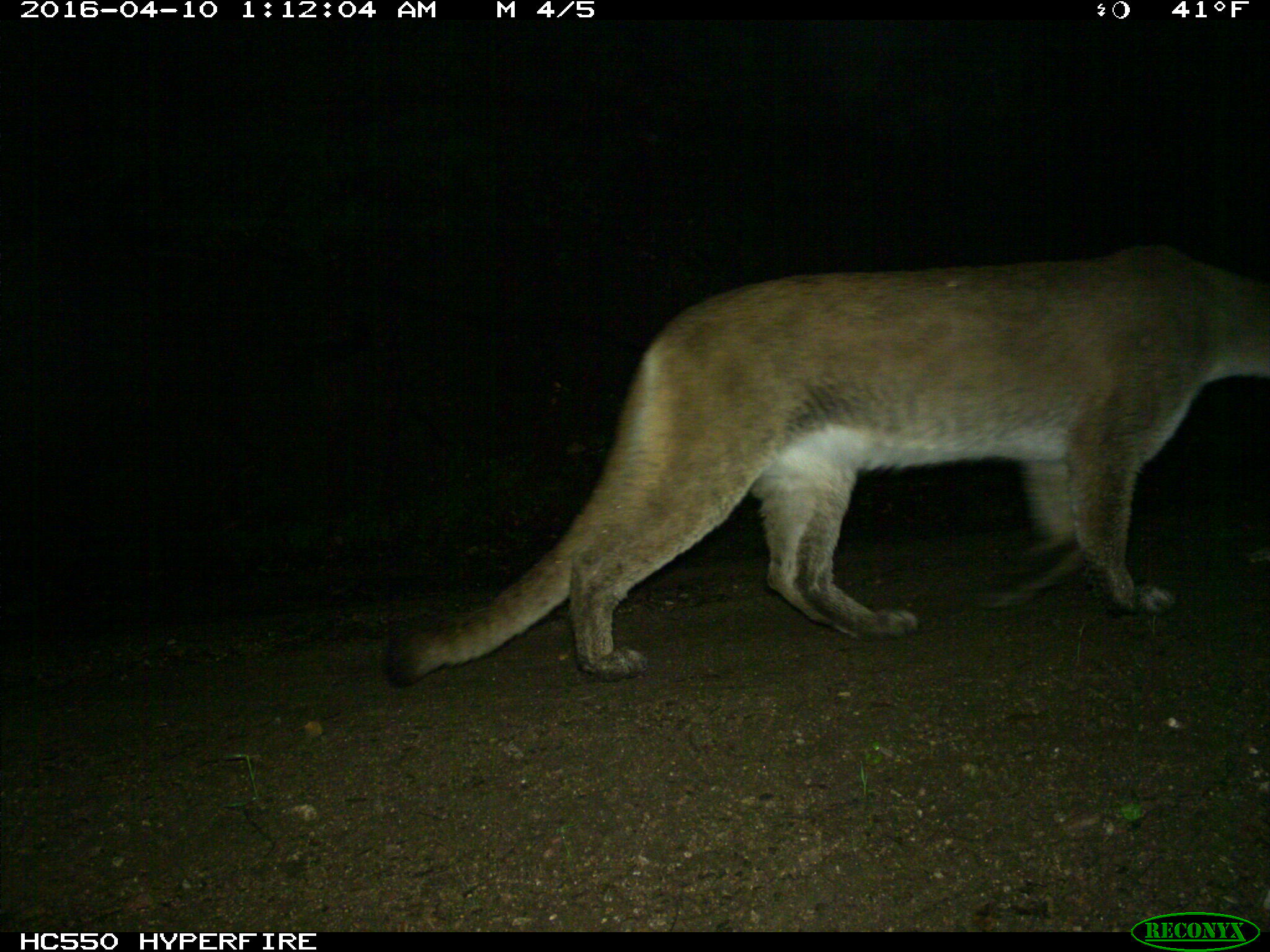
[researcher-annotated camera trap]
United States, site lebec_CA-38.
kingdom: Animalia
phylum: Chordata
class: Mammalia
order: Carnivora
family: Felidae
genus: Puma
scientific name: Puma concolor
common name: mountain lion